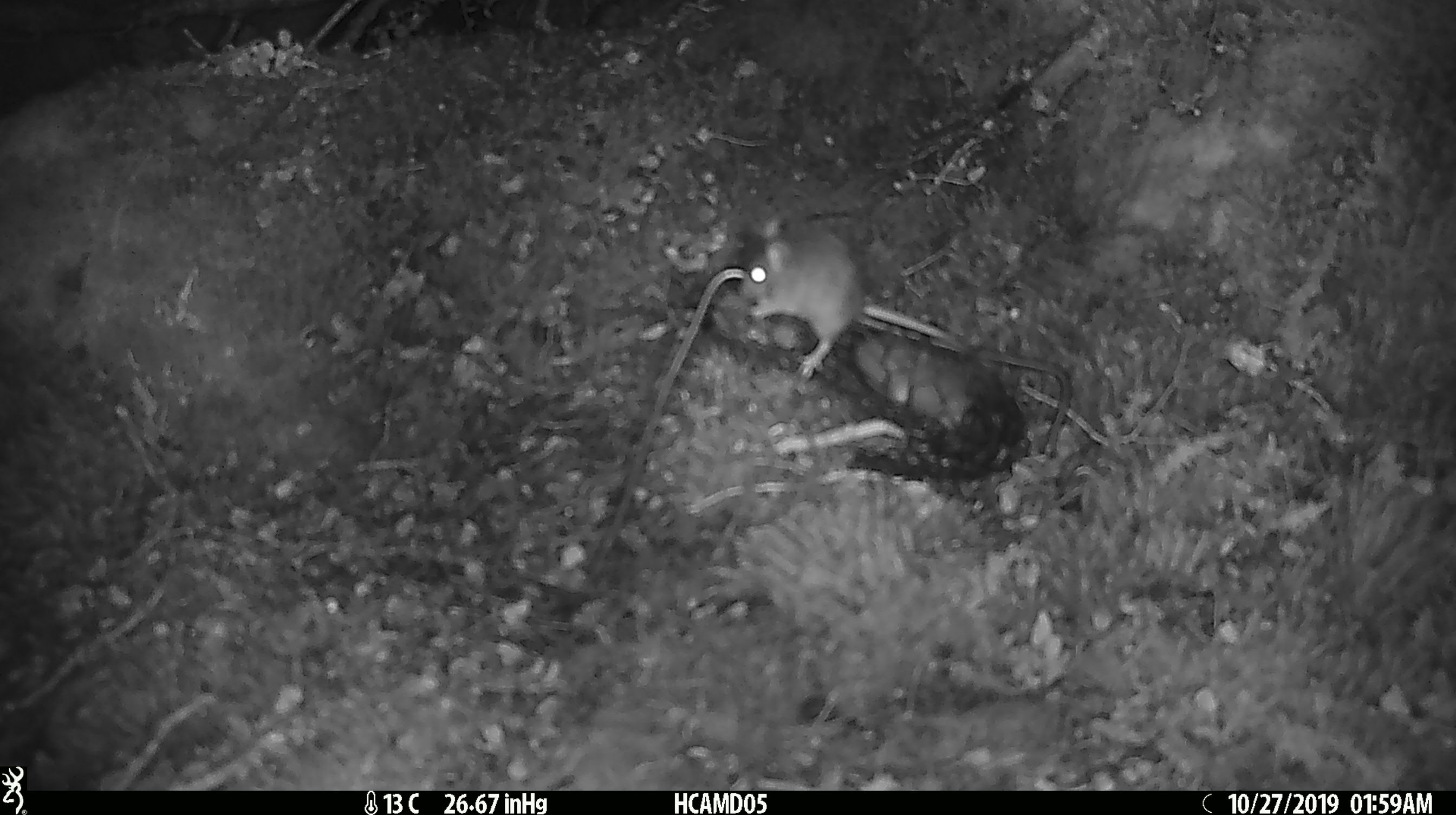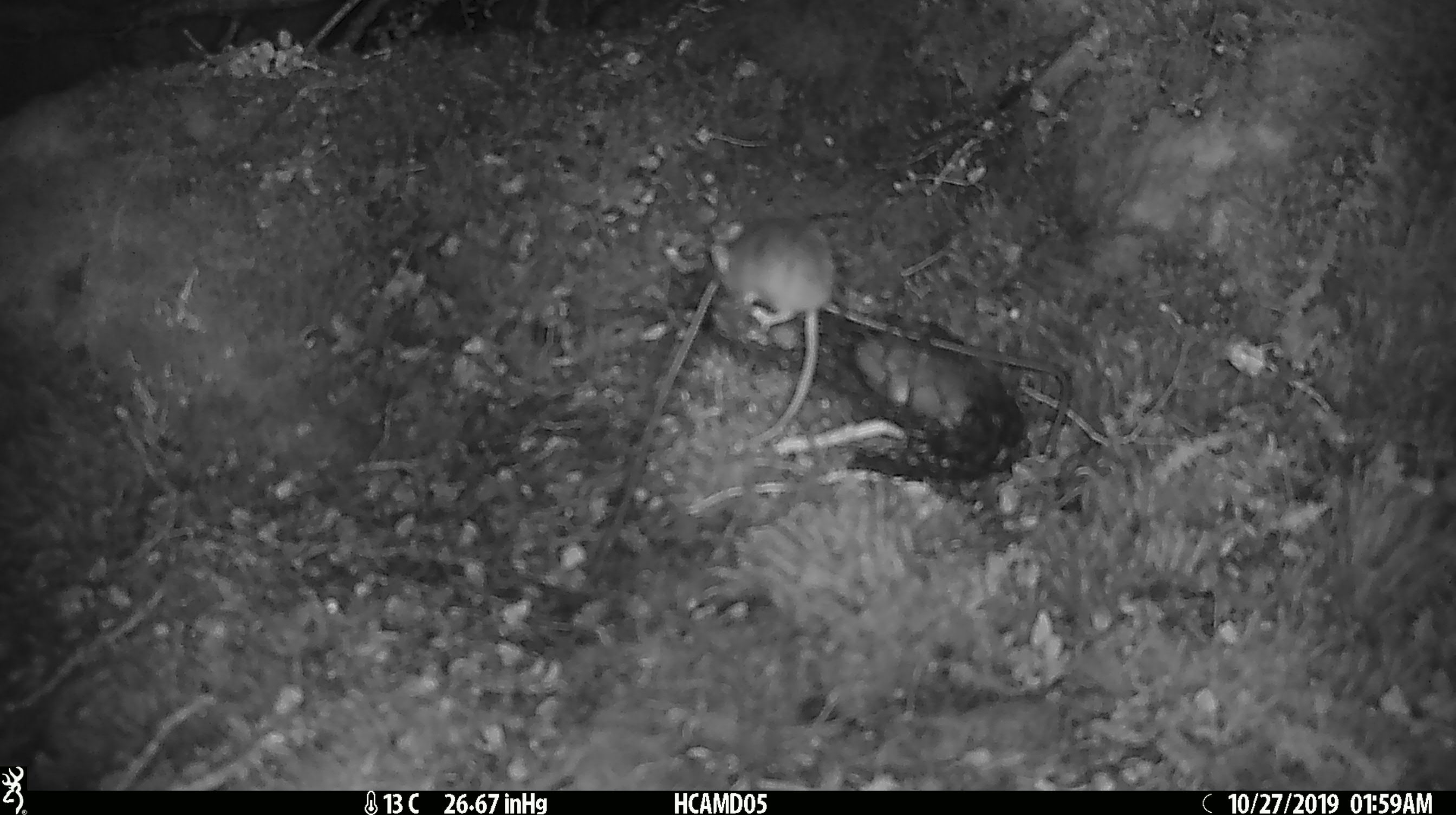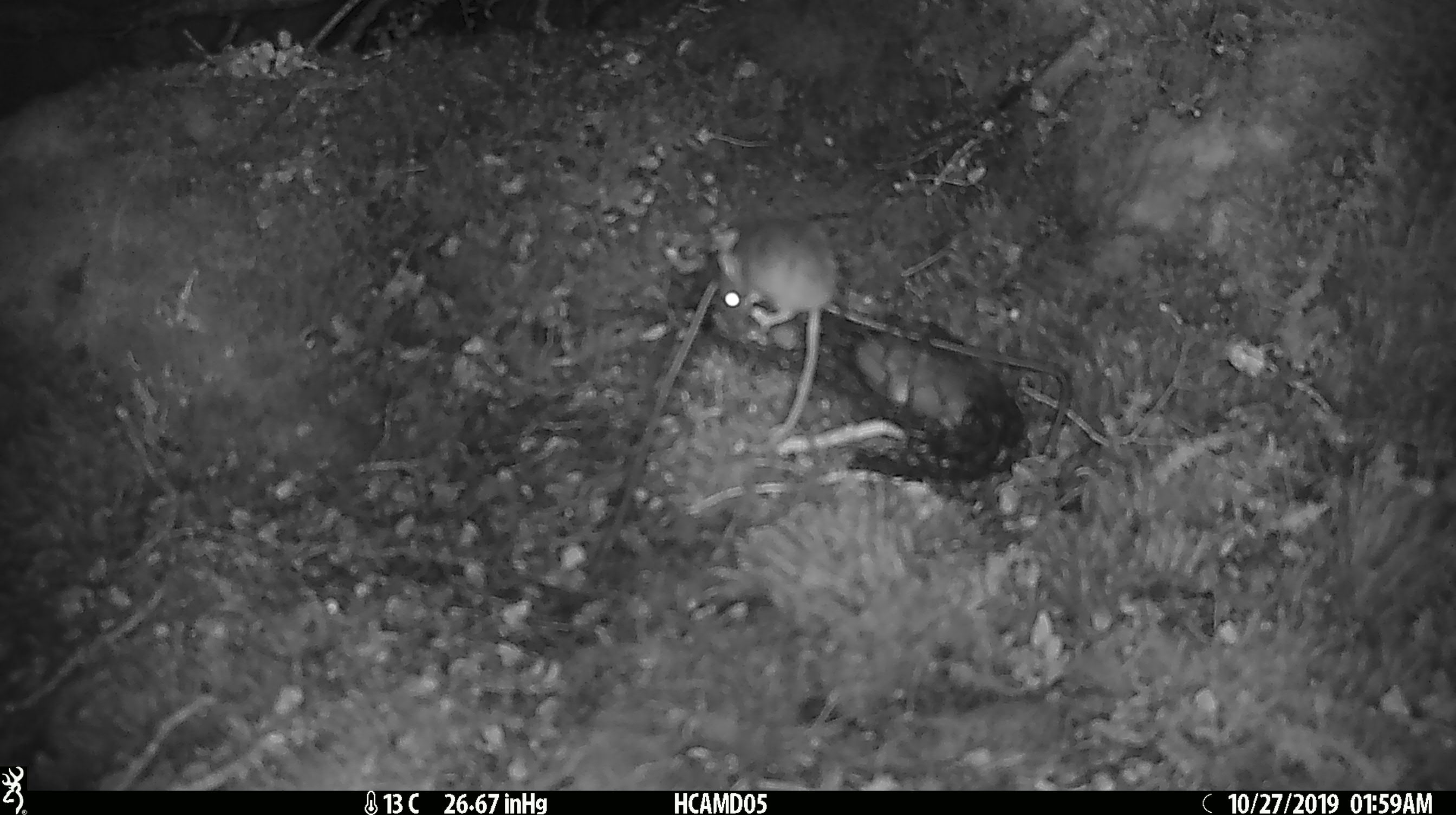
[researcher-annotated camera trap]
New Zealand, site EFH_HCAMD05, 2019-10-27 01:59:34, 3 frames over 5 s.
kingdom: Animalia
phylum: Chordata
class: Mammalia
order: Rodentia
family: Muridae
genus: Mus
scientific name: Mus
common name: mouse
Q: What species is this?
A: Mouse (Mus).